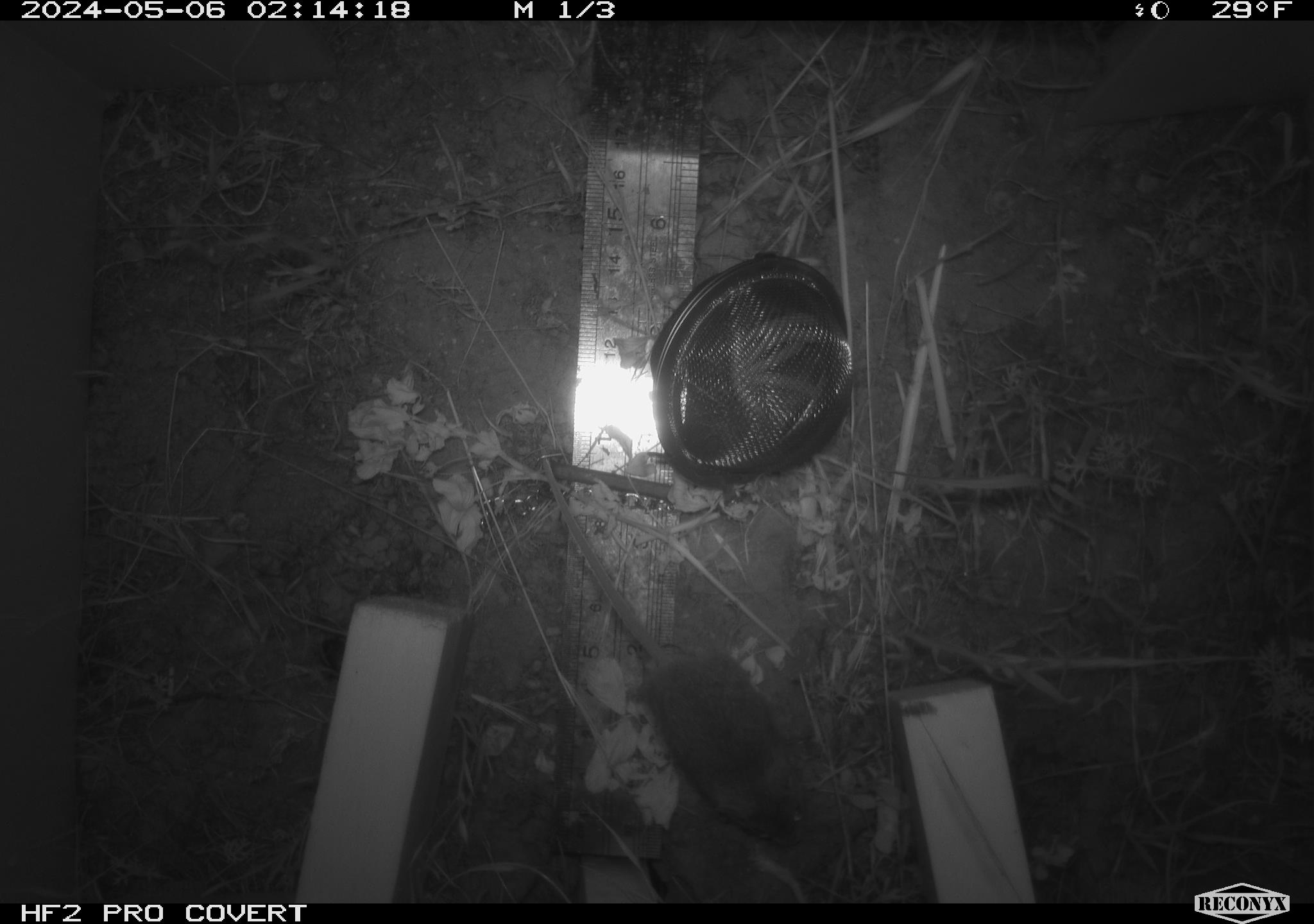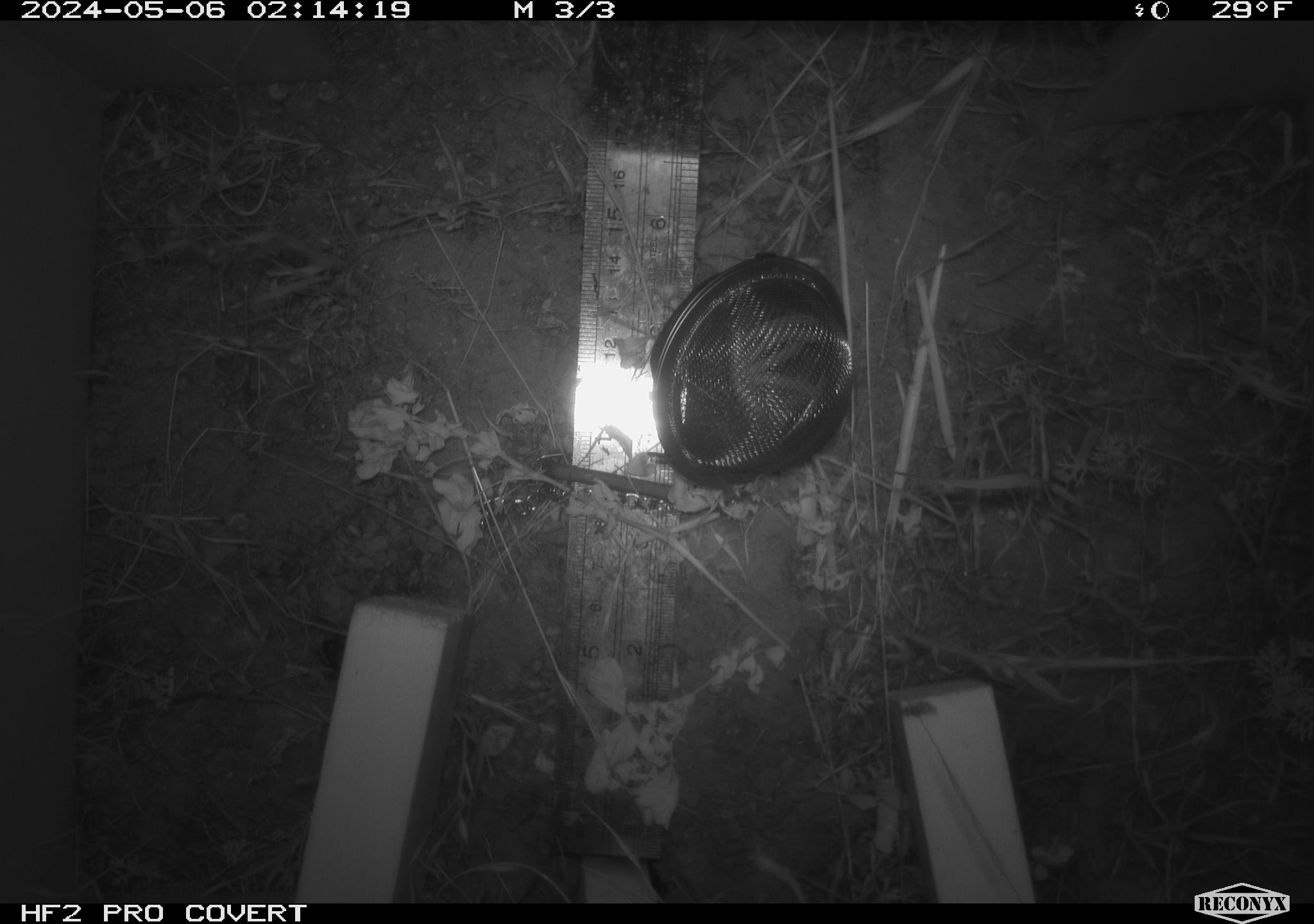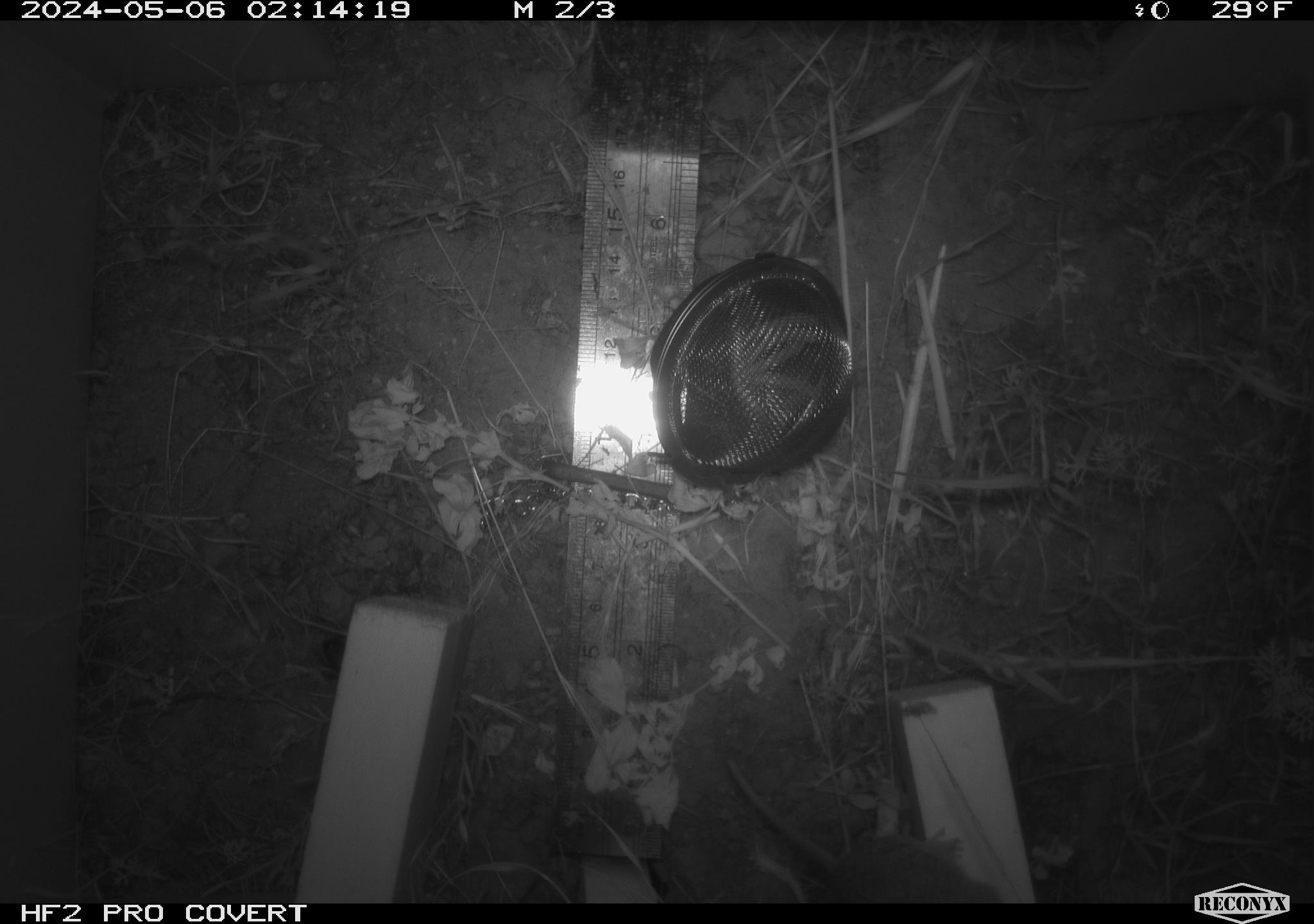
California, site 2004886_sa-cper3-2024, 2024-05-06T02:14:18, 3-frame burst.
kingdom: Animalia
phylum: Chordata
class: Mammalia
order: Rodentia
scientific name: Rodentia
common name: rodent